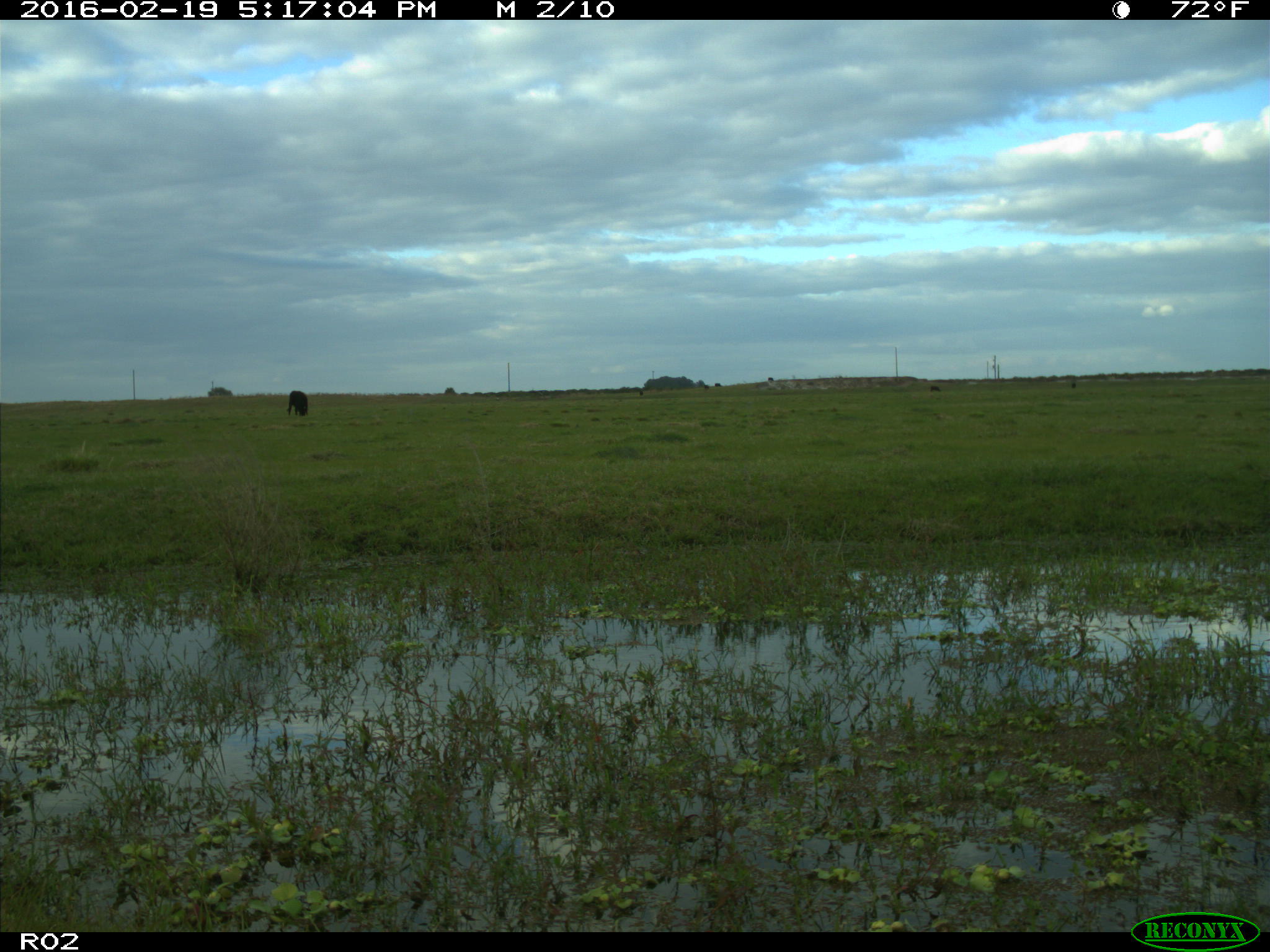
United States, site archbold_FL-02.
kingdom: Animalia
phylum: Chordata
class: Mammalia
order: Artiodactyla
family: Bovidae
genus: Bos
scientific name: Bos taurus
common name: domestic cow